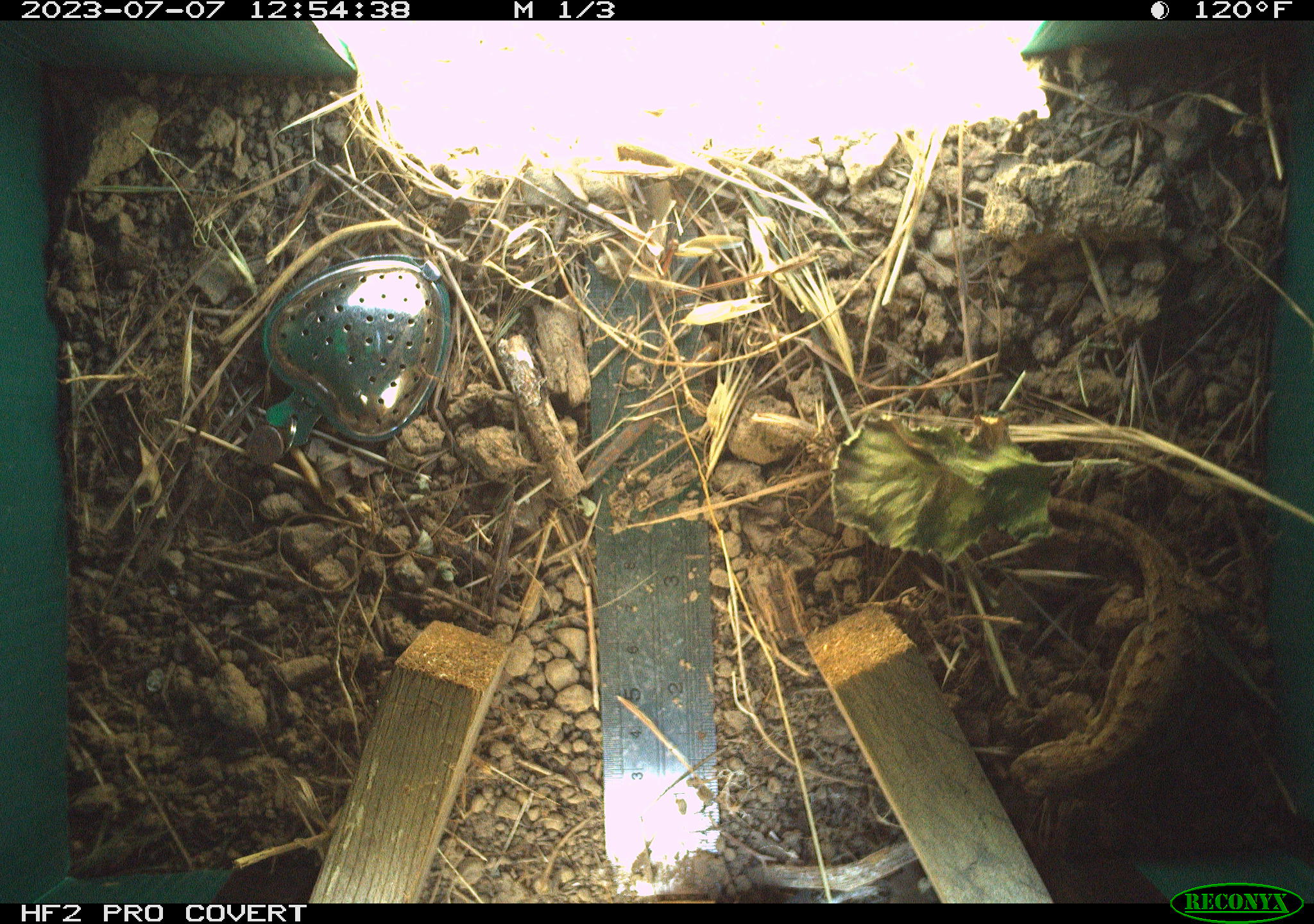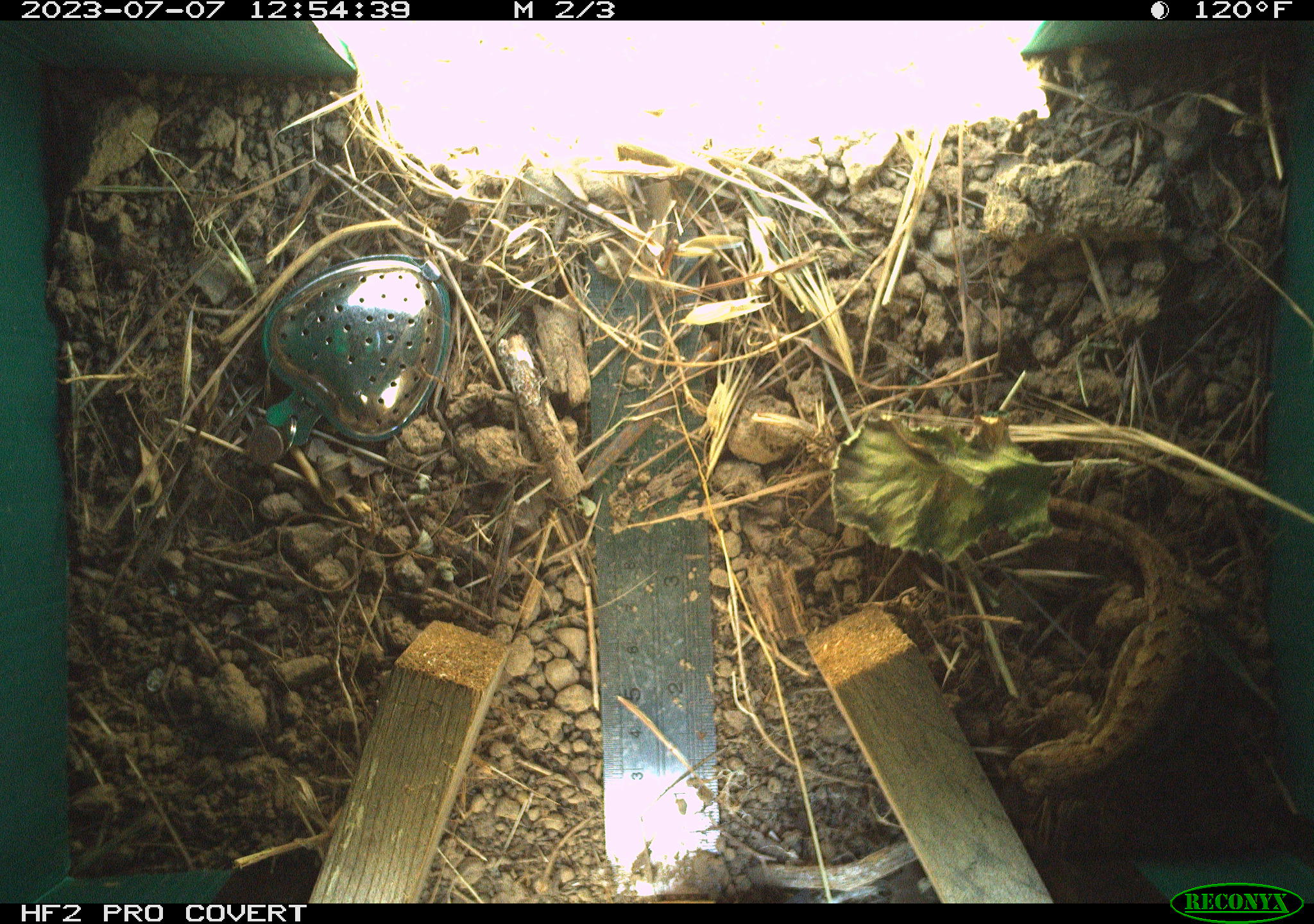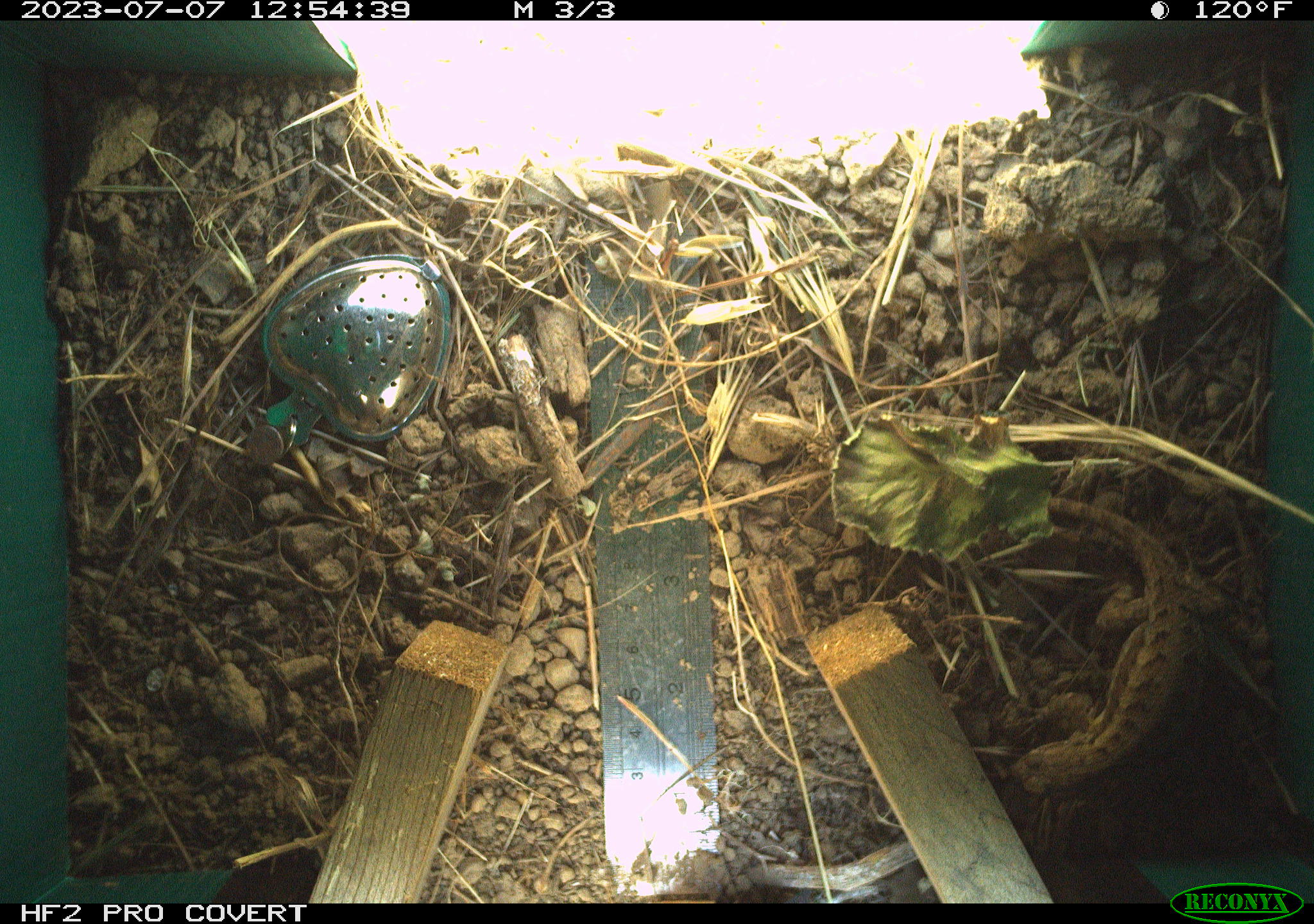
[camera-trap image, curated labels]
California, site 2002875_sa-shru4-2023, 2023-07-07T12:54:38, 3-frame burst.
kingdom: Animalia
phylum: Chordata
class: Reptilia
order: Squamata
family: Phrynosomatidae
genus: Sceloporus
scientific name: Sceloporus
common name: spiny lizards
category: sceloporus species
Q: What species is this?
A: Sceloporus species (spiny lizards) (Sceloporus).